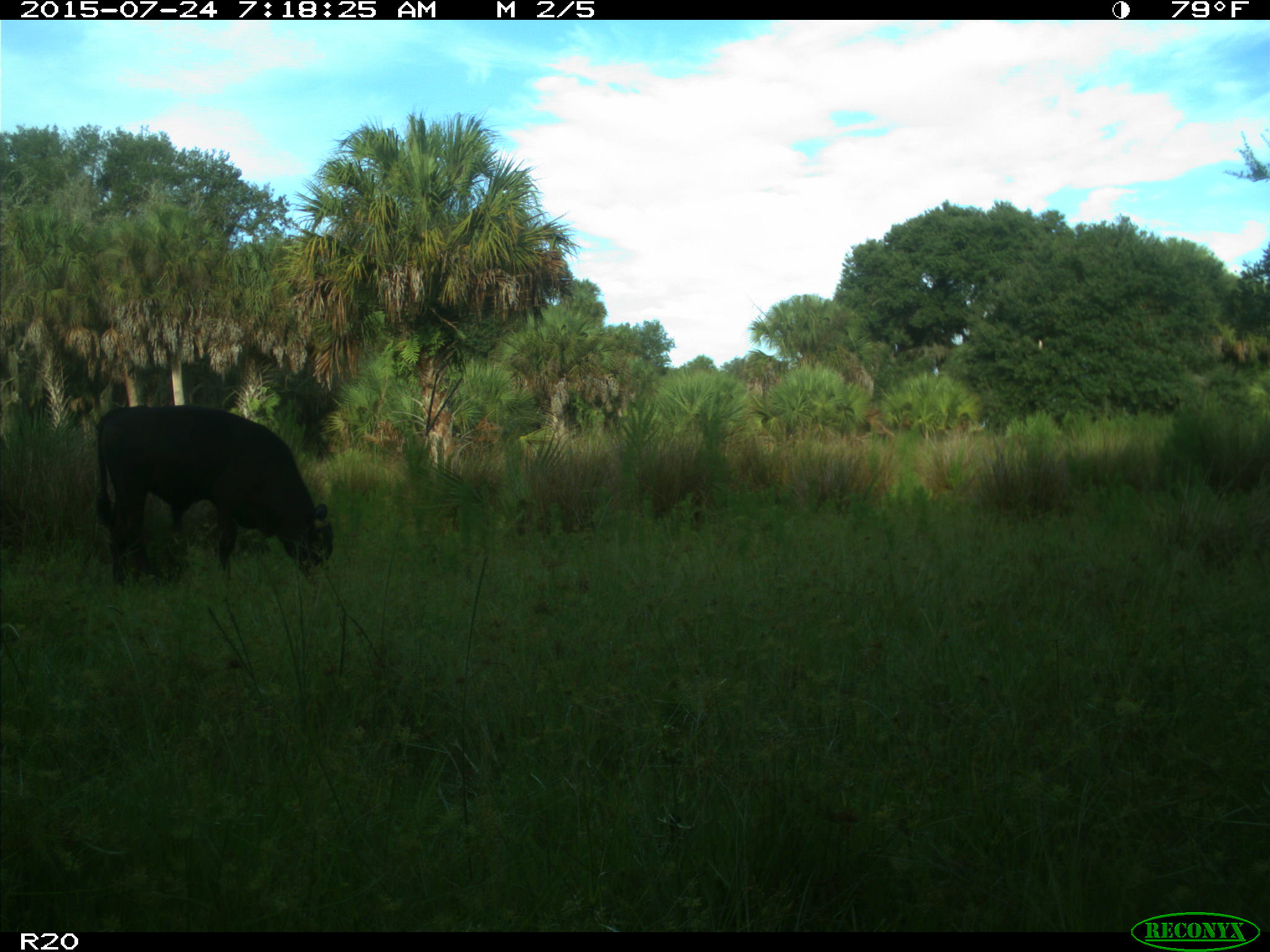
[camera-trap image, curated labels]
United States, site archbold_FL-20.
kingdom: Animalia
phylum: Chordata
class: Mammalia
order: Artiodactyla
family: Bovidae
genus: Bos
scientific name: Bos taurus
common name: domestic cow